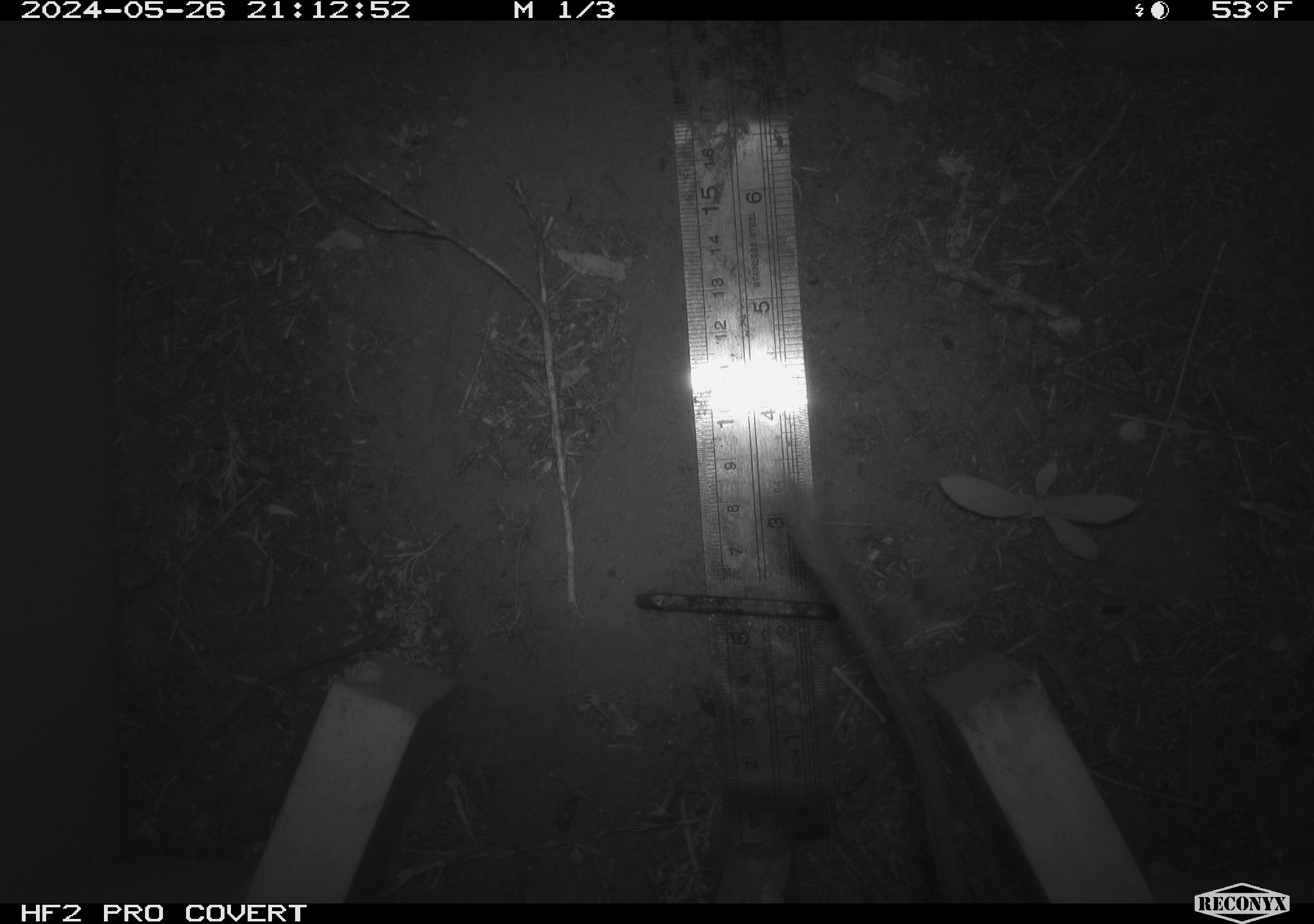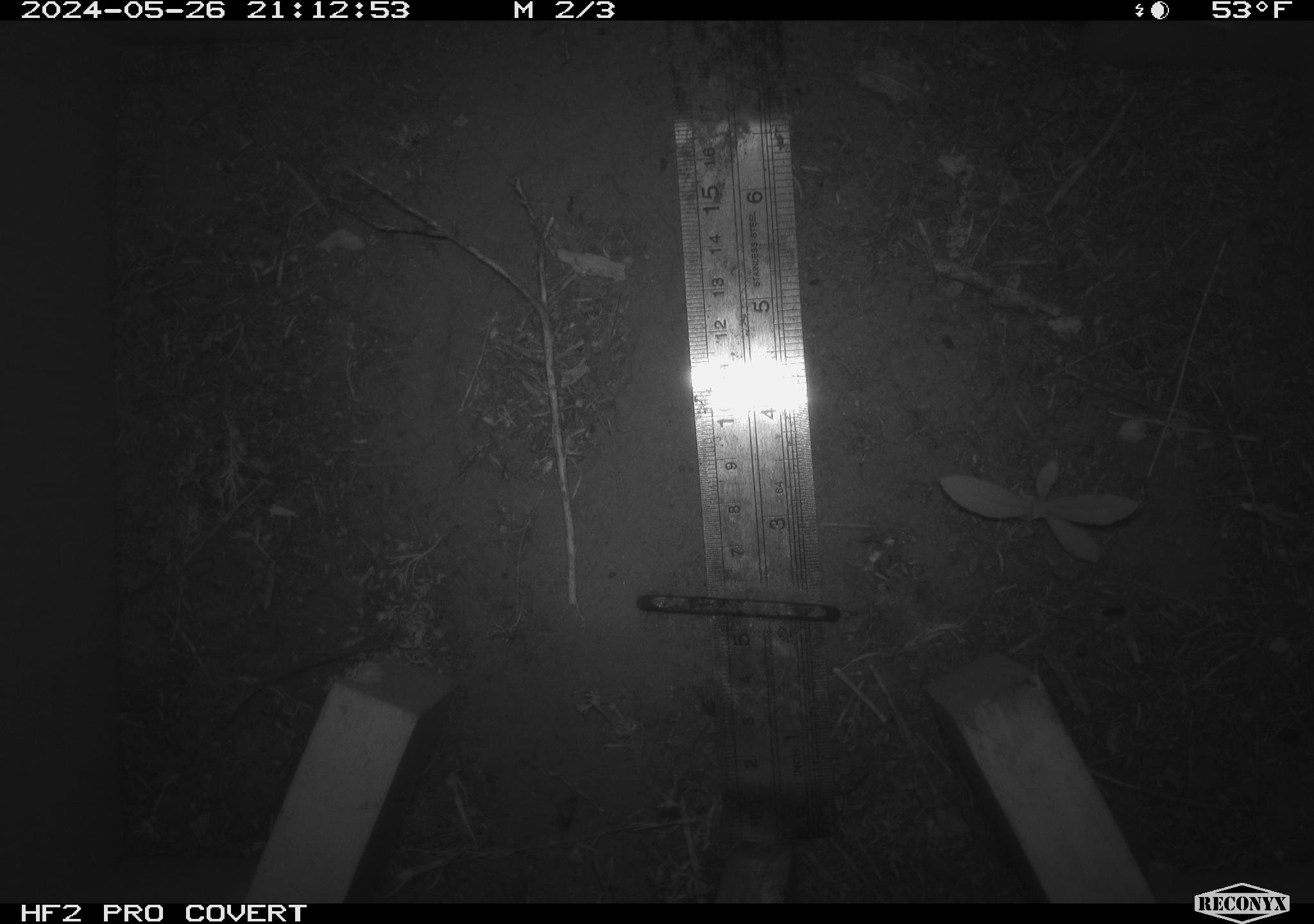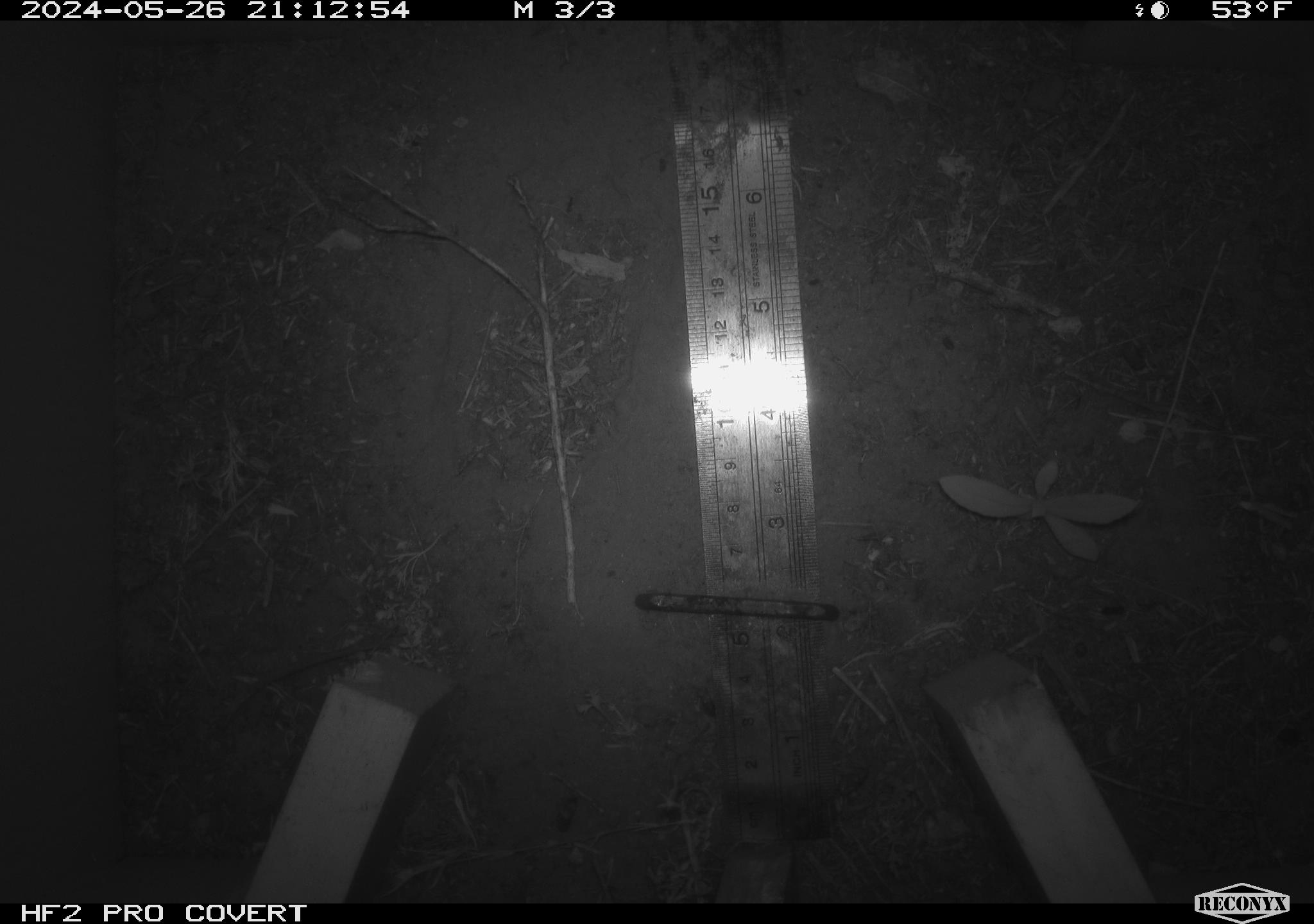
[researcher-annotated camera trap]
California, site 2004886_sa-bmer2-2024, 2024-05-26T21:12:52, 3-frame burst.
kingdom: Animalia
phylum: Chordata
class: Mammalia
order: Rodentia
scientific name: Rodentia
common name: mouse species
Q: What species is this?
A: Mouse species (Rodentia).